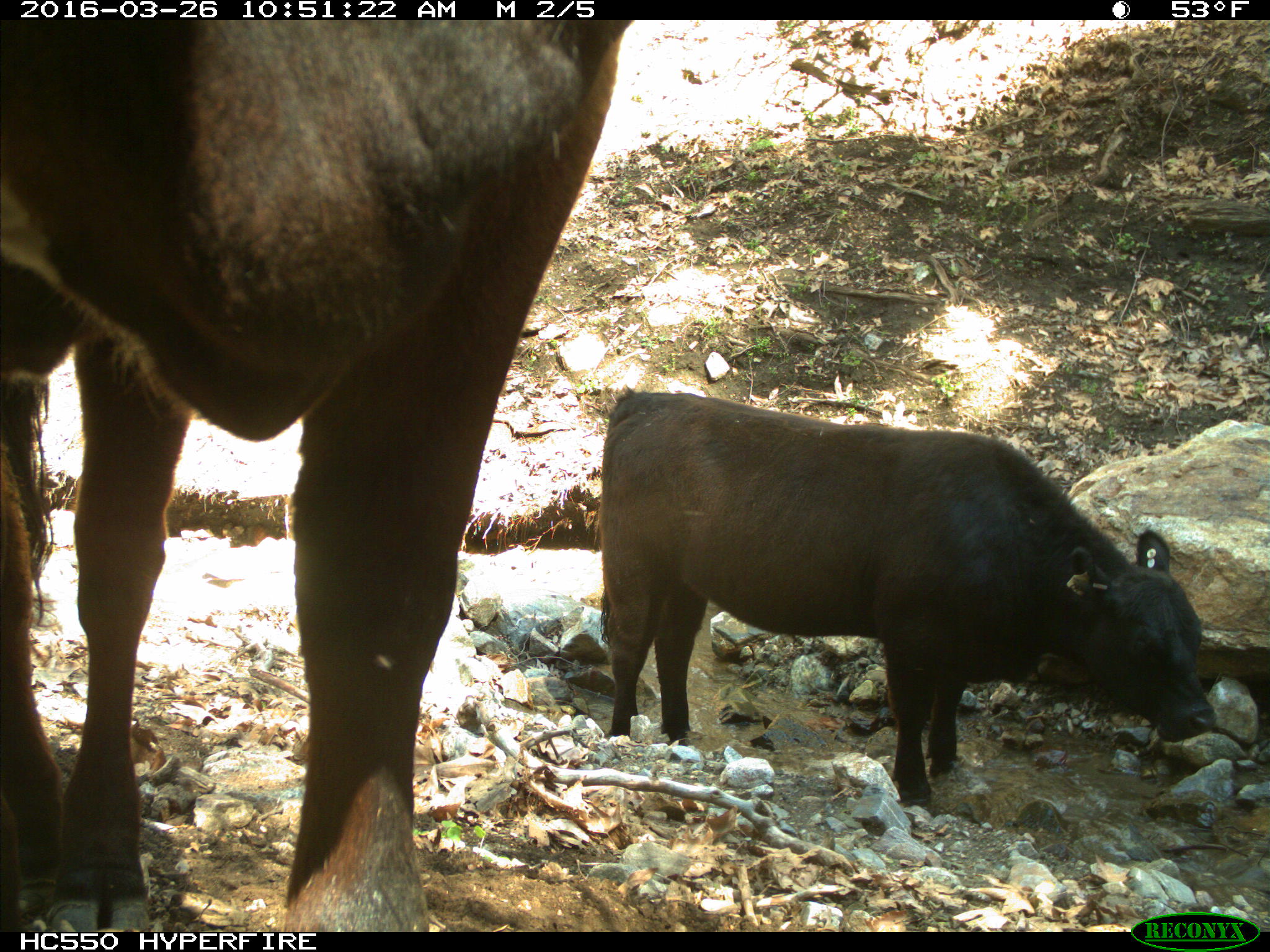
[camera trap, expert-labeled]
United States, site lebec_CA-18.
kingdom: Animalia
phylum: Chordata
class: Mammalia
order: Artiodactyla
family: Bovidae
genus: Bos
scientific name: Bos taurus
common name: domestic cow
Bos taurus (domestic cow).